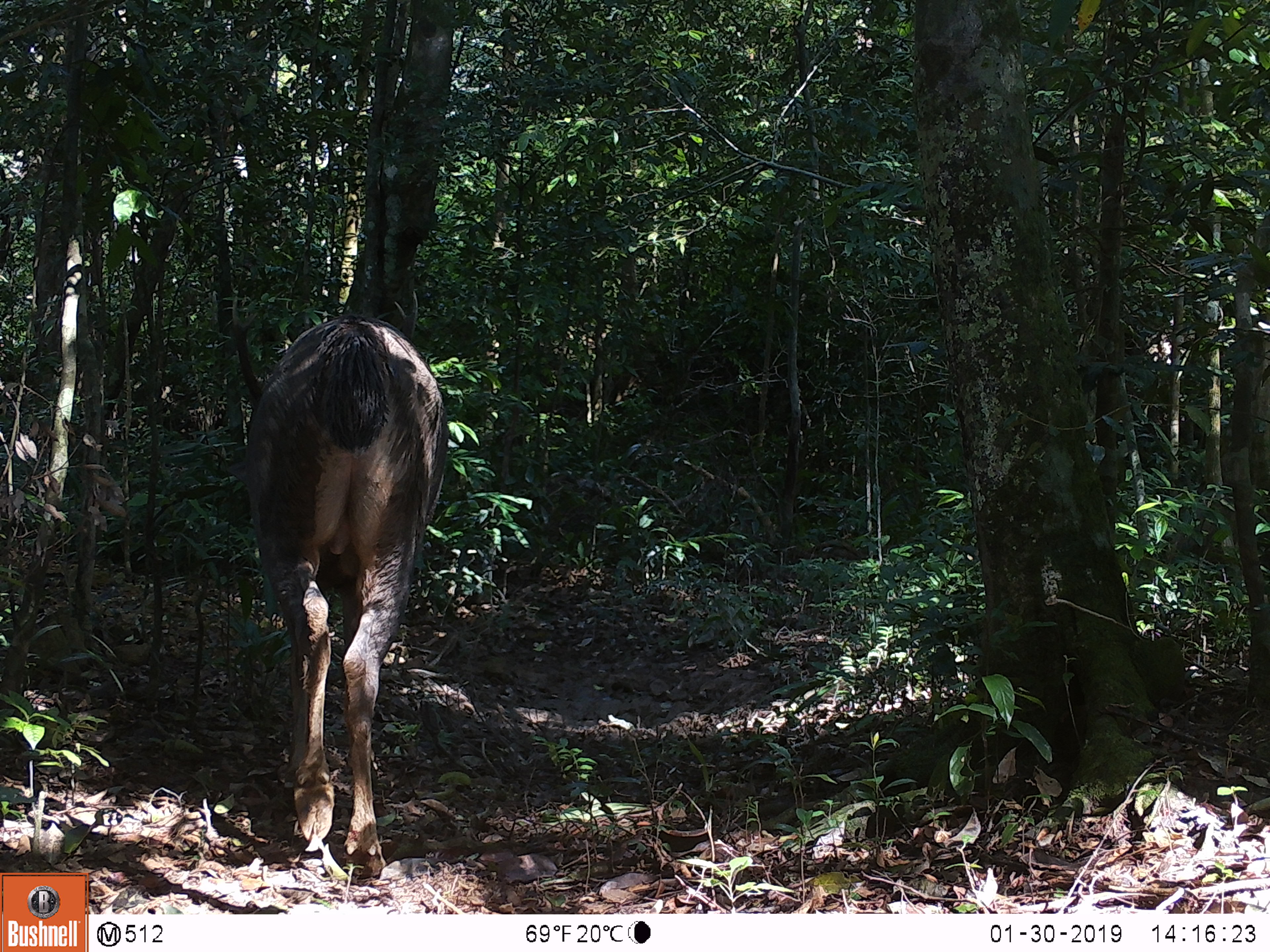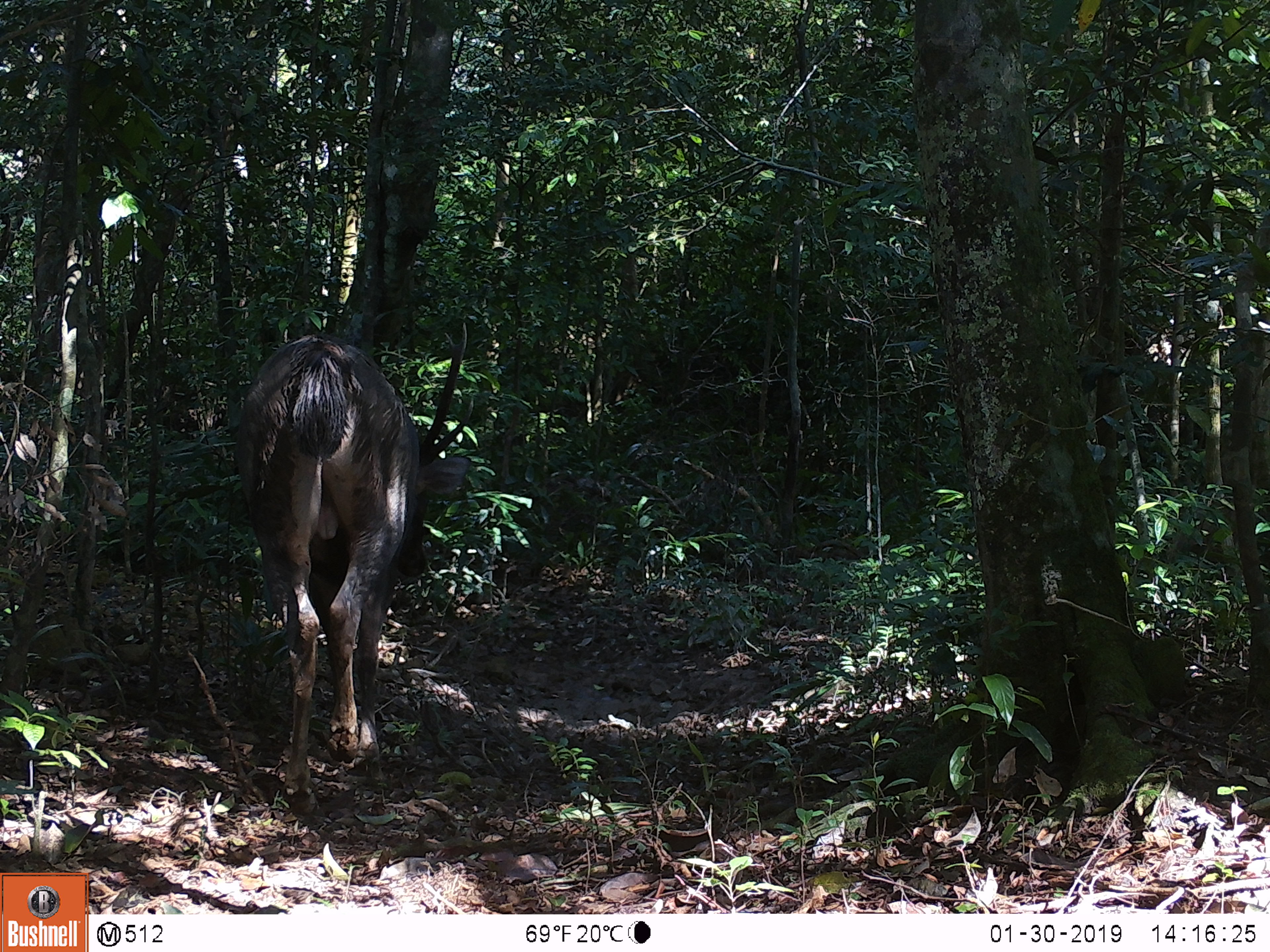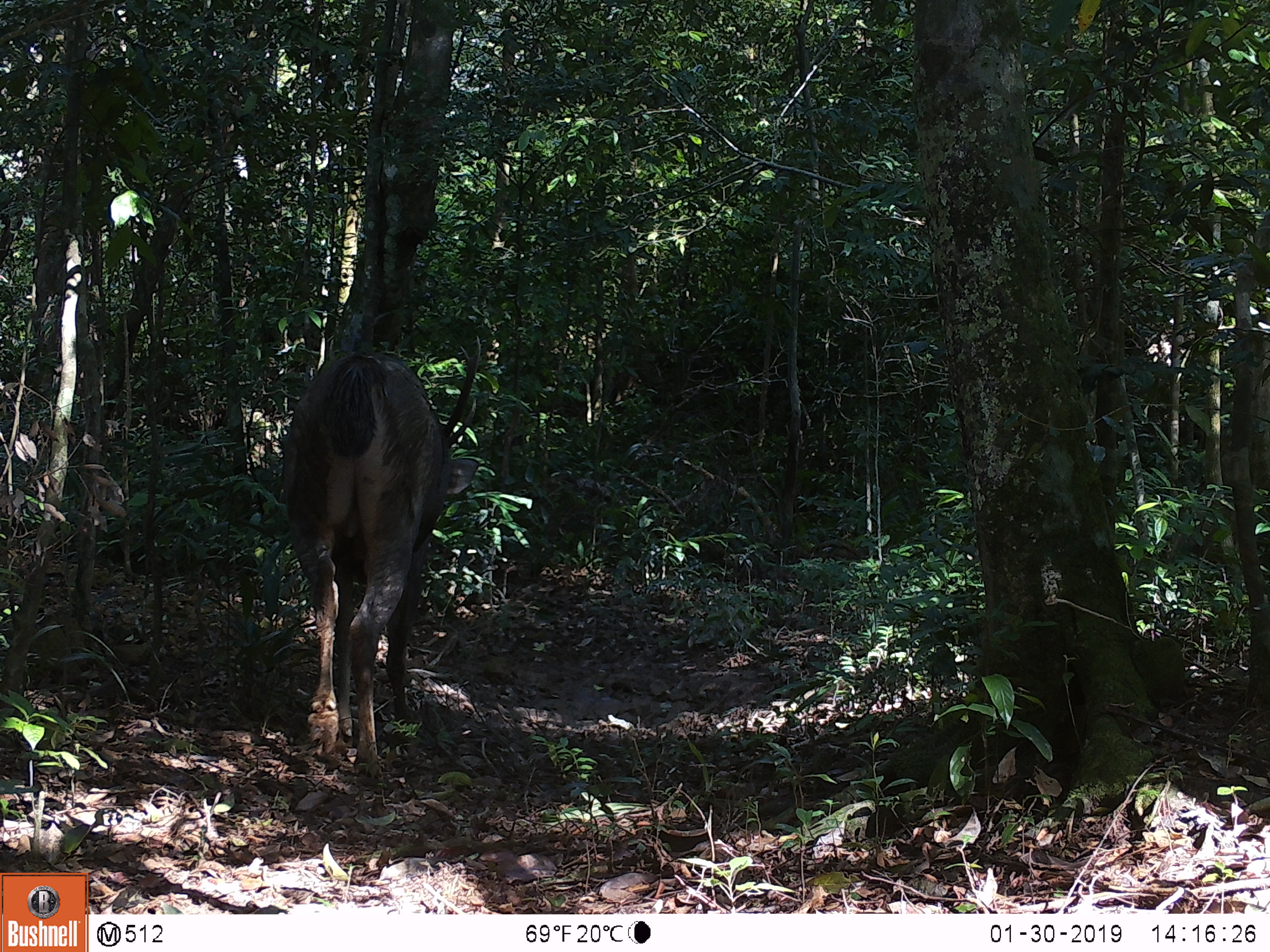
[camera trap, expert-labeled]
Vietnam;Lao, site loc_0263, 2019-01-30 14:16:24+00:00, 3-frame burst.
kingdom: Animalia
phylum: Chordata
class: Mammalia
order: Artiodactyla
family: Cervidae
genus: Rusa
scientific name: Rusa unicolor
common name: sambar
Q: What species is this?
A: Sambar (Rusa unicolor).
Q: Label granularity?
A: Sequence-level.